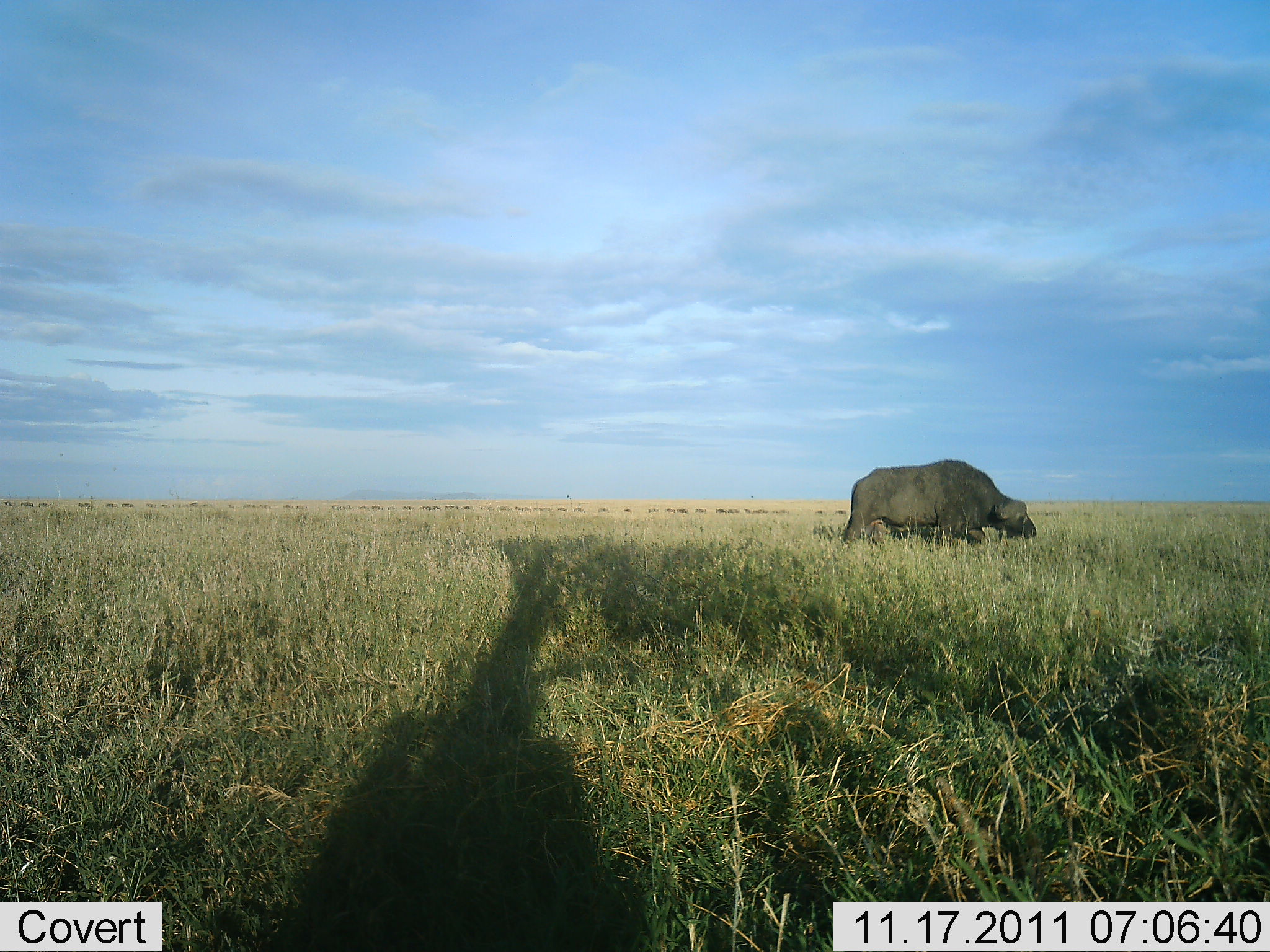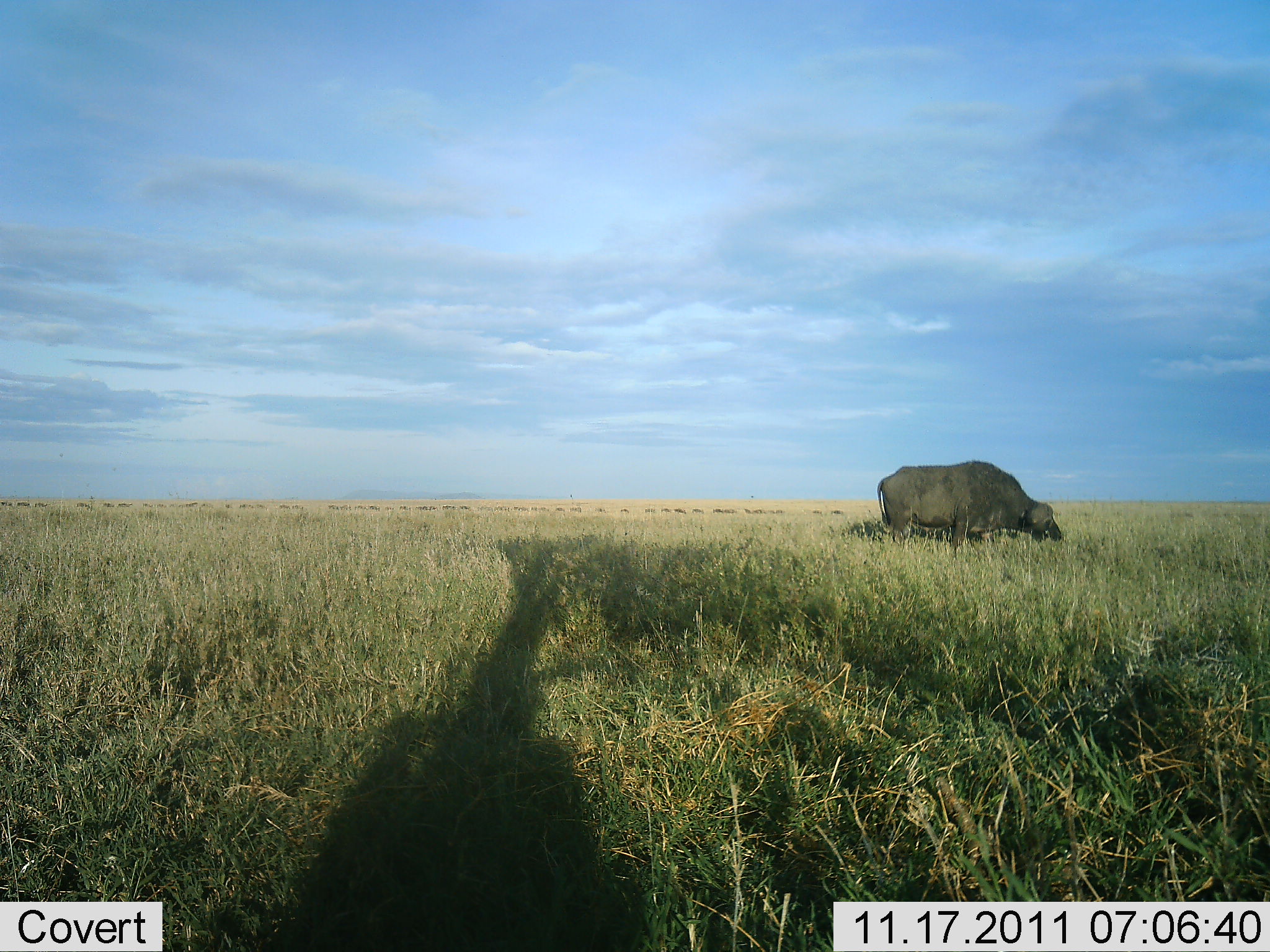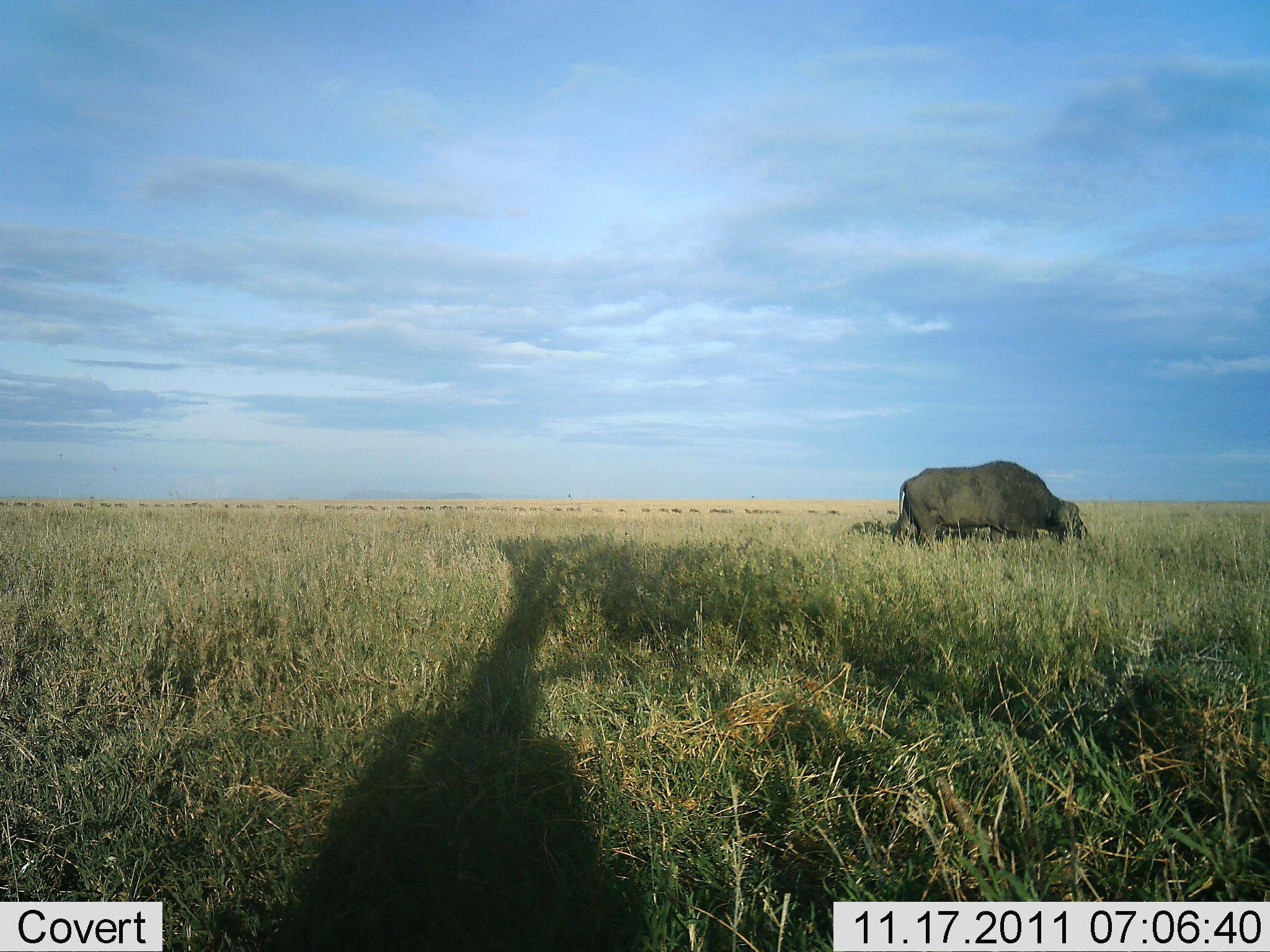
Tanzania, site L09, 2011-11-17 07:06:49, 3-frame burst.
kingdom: Animalia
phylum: Chordata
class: Mammalia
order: Artiodactyla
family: Bovidae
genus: Syncerus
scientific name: Syncerus caffer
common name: cape buffalo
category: buffalo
Buffalo (cape buffalo) (Syncerus caffer), count 1. Behavior (volunteer vote fractions): standing 0%, resting 0%, moving 64%, interacting 0%. Young present (vote fraction): 0%. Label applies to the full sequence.